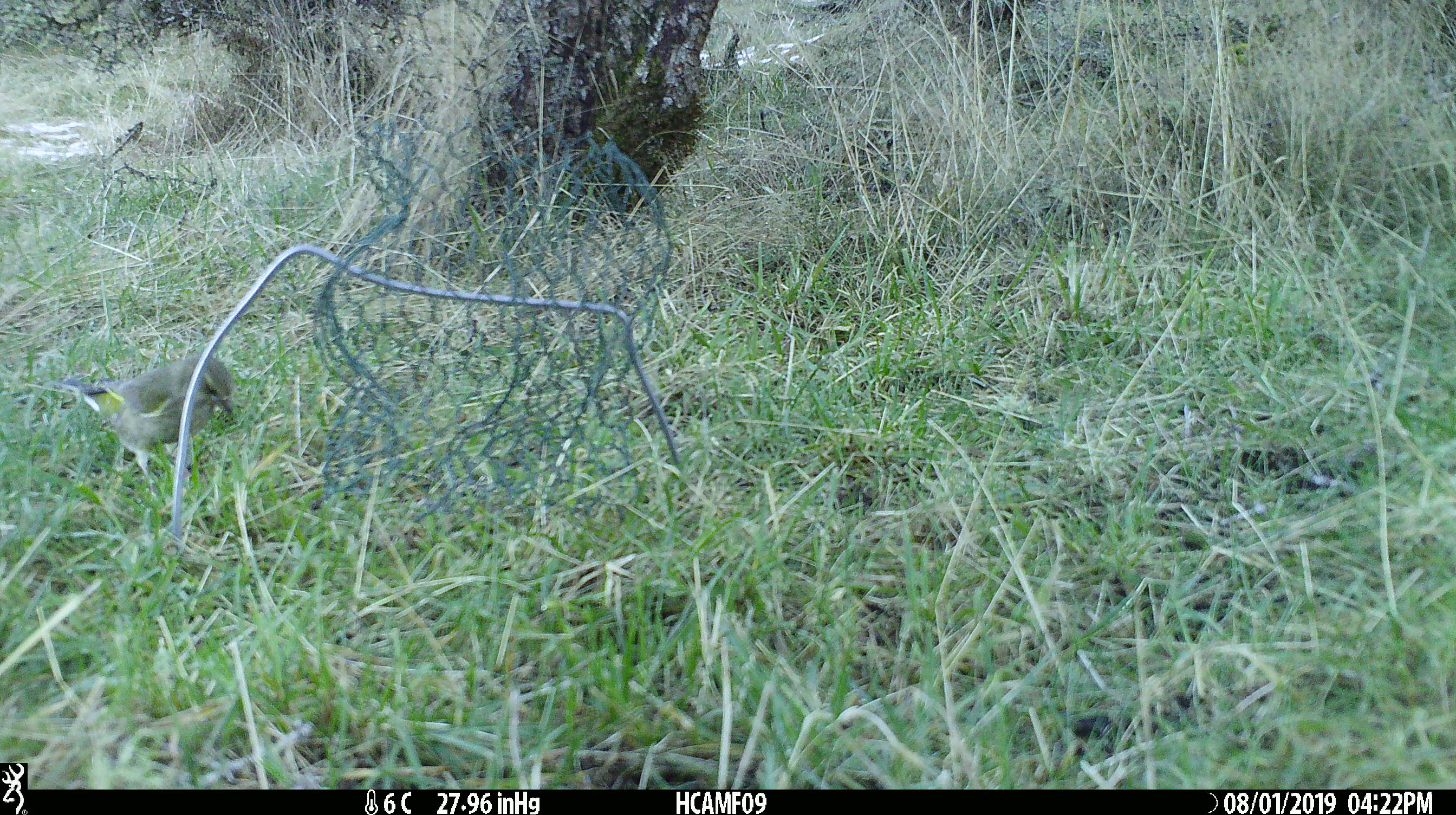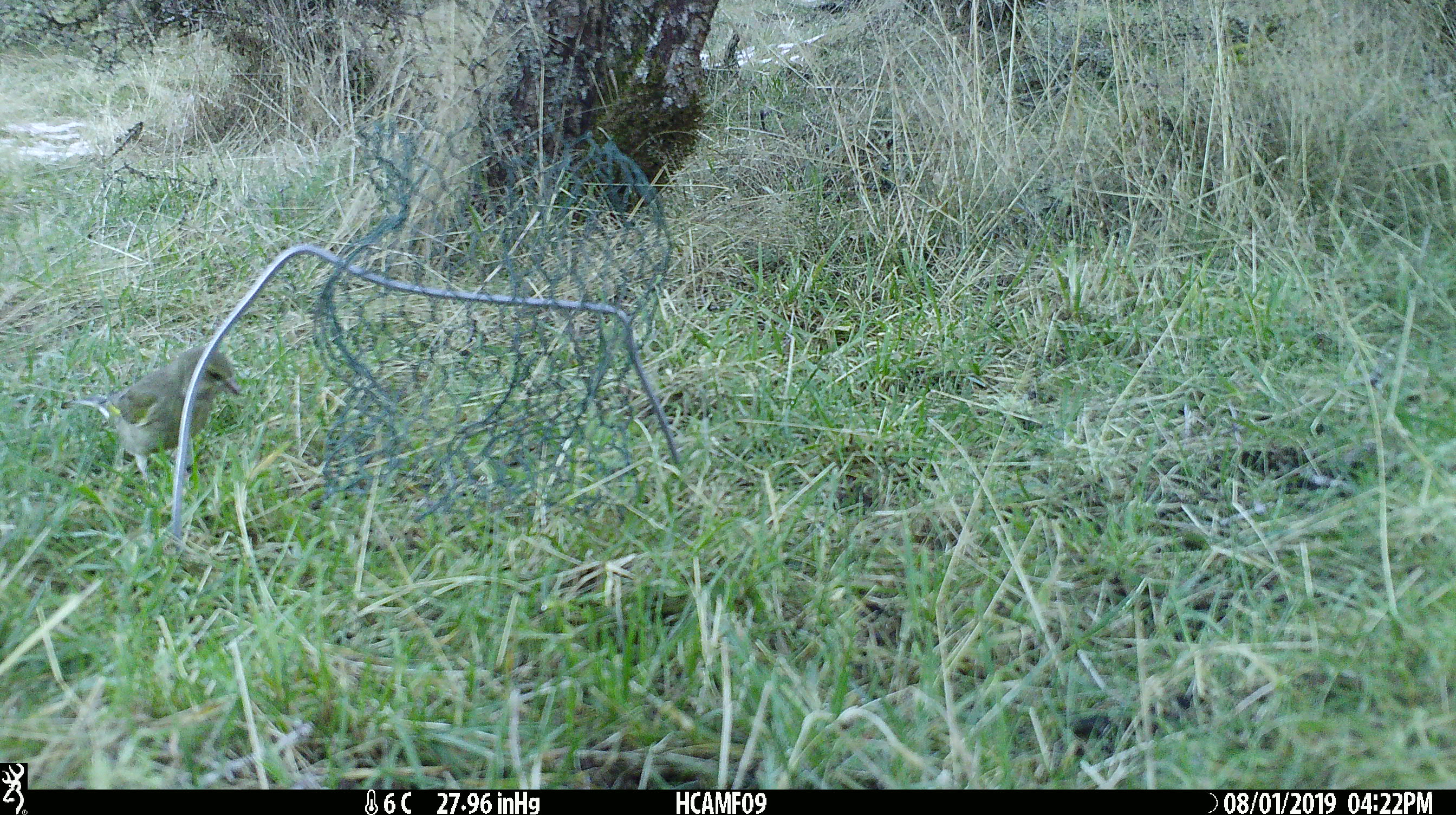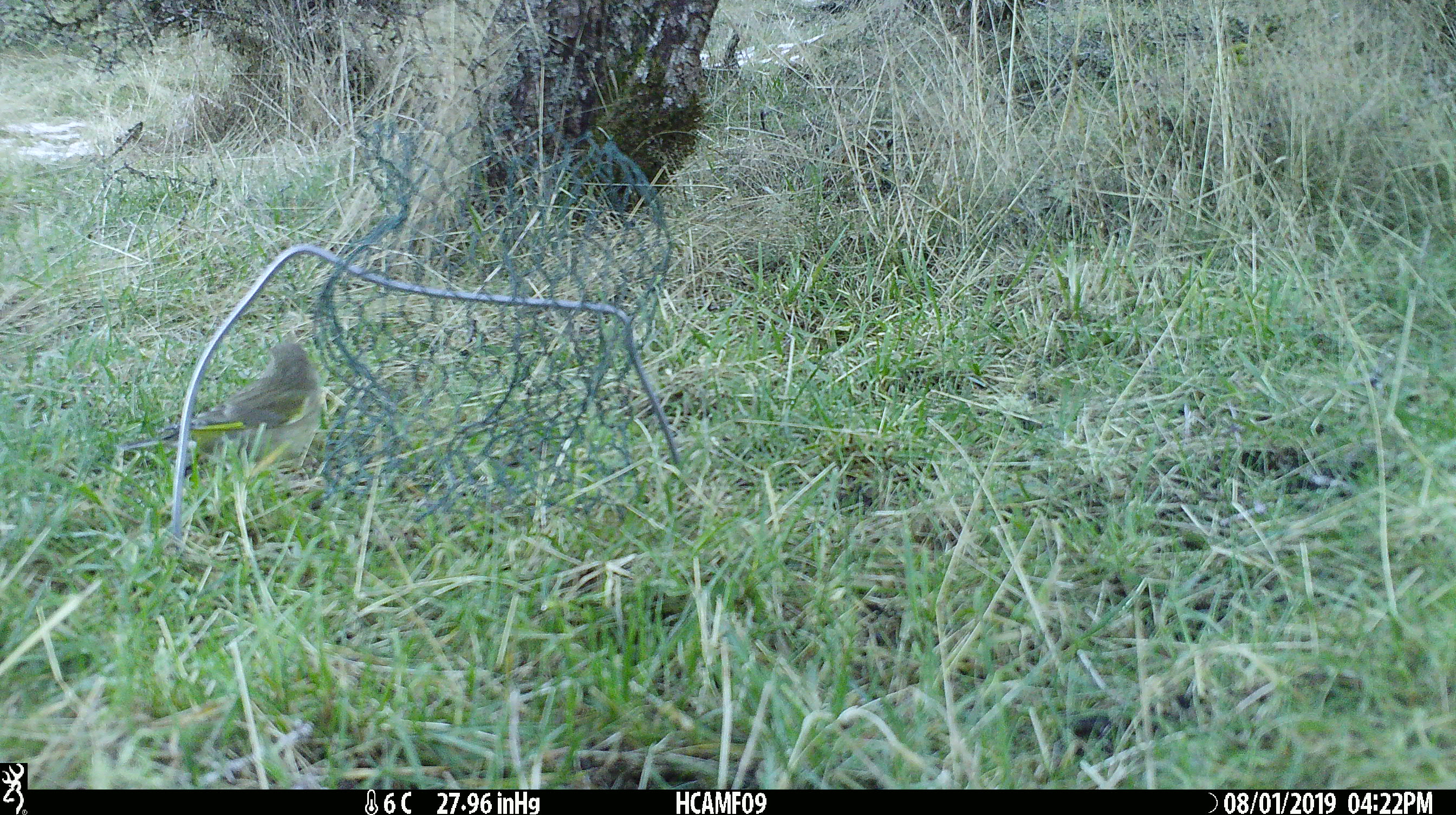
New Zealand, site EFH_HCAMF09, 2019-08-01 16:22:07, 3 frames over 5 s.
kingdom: Animalia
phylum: Chordata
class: Aves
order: Passeriformes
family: Fringillidae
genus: Chloris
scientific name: Chloris chloris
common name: greenfinch